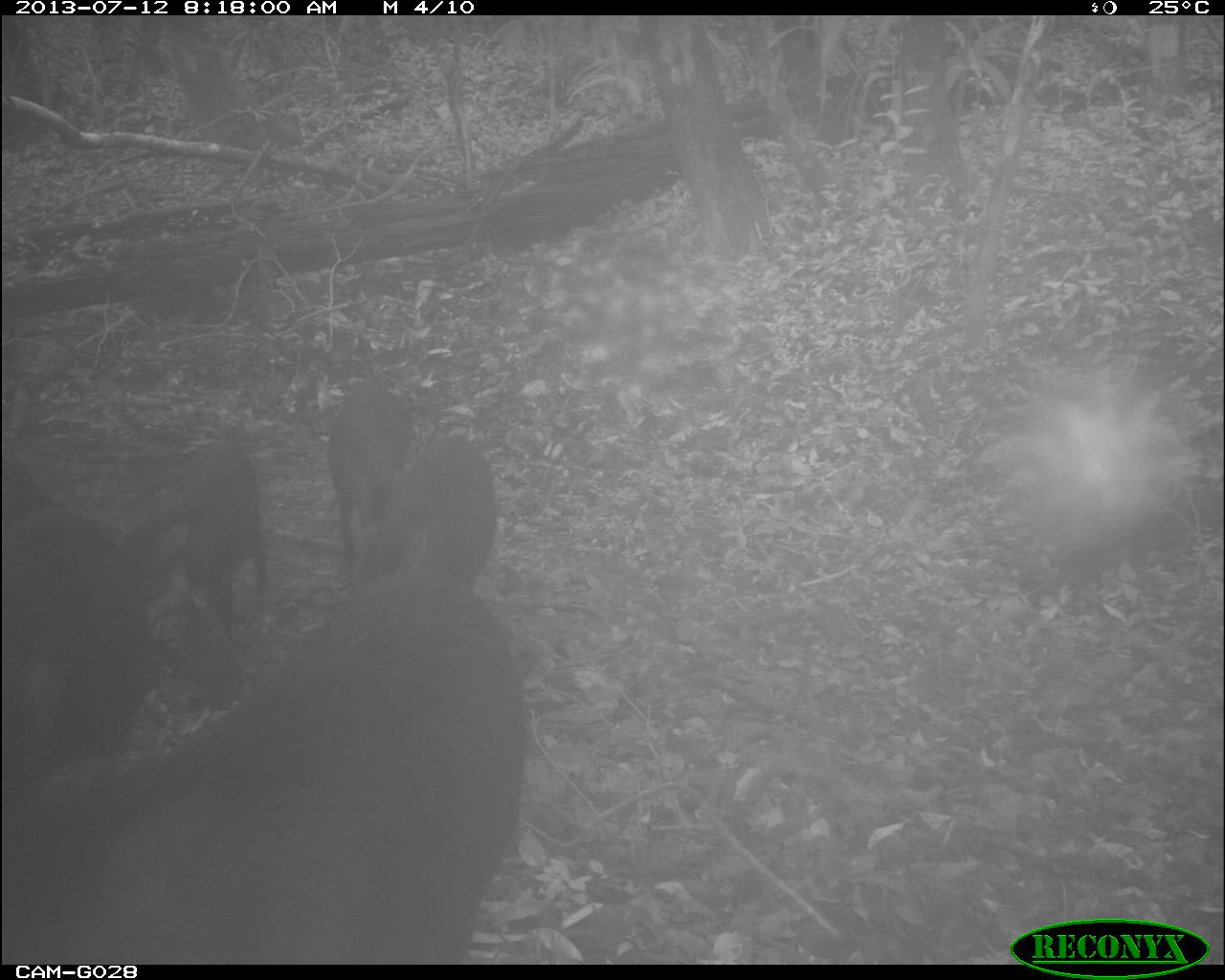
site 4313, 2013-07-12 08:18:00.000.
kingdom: Animalia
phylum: Chordata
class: Mammalia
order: Artiodactyla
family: Tayassuidae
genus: Tayassu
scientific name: Tayassu pecari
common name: white-lipped peccary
Tayassu pecari (white-lipped peccary), count 25.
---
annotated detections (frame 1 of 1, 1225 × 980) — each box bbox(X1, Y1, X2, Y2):
tayassu pecari: bbox(5, 573, 524, 963); bbox(0, 503, 145, 789); bbox(126, 442, 271, 647); bbox(346, 437, 497, 606); bbox(326, 381, 410, 567); bbox(0, 448, 87, 538)